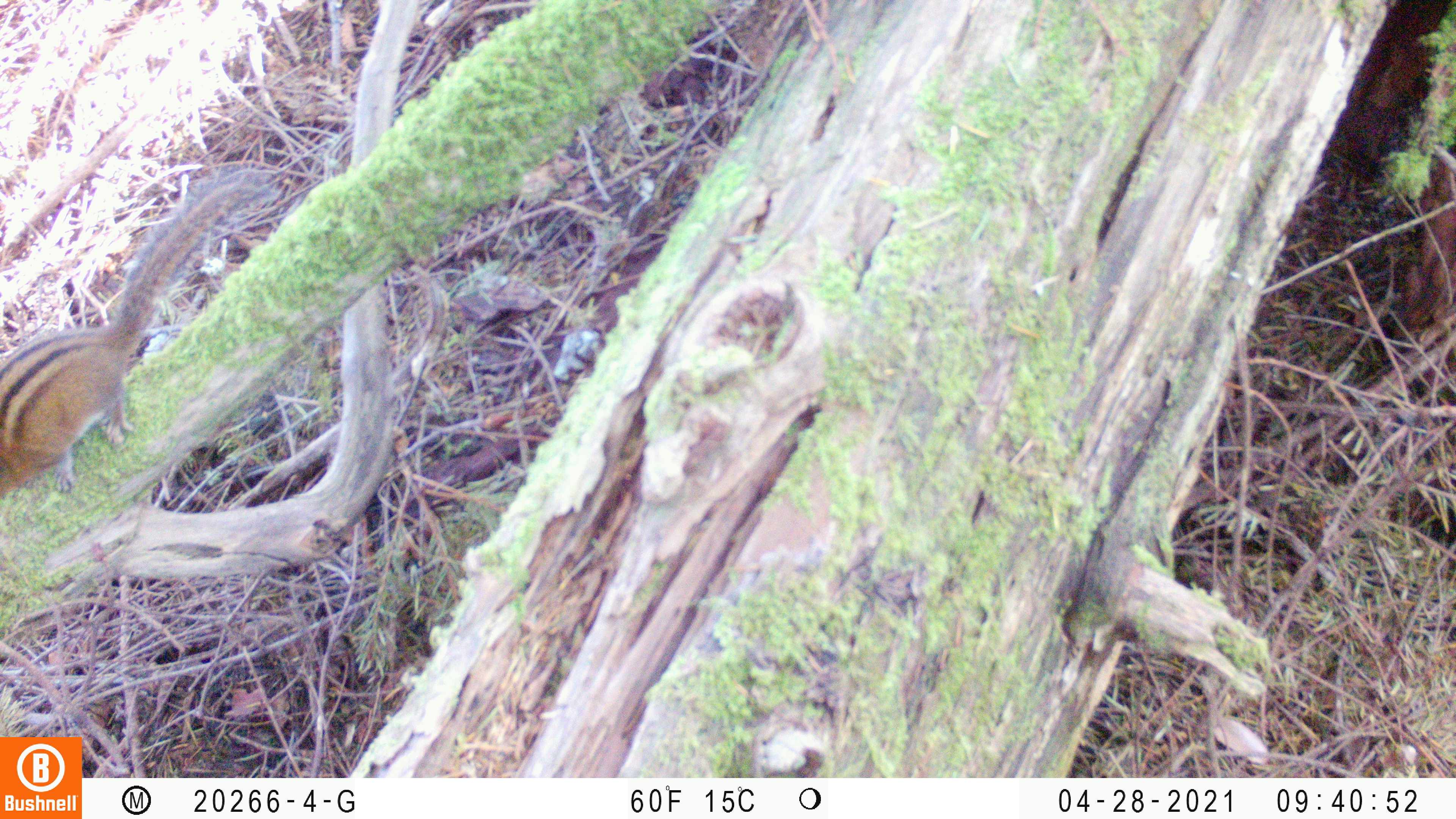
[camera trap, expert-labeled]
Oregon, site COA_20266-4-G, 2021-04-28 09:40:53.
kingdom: Animalia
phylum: Chordata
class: Mammalia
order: Rodentia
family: Sciuridae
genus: Neotamias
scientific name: Neotamias townsendii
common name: townsend's chipmunk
Townsend's chipmunk (Neotamias townsendii).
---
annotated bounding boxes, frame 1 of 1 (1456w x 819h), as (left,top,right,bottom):
townsend's chipmunk: (0,139,297,526)